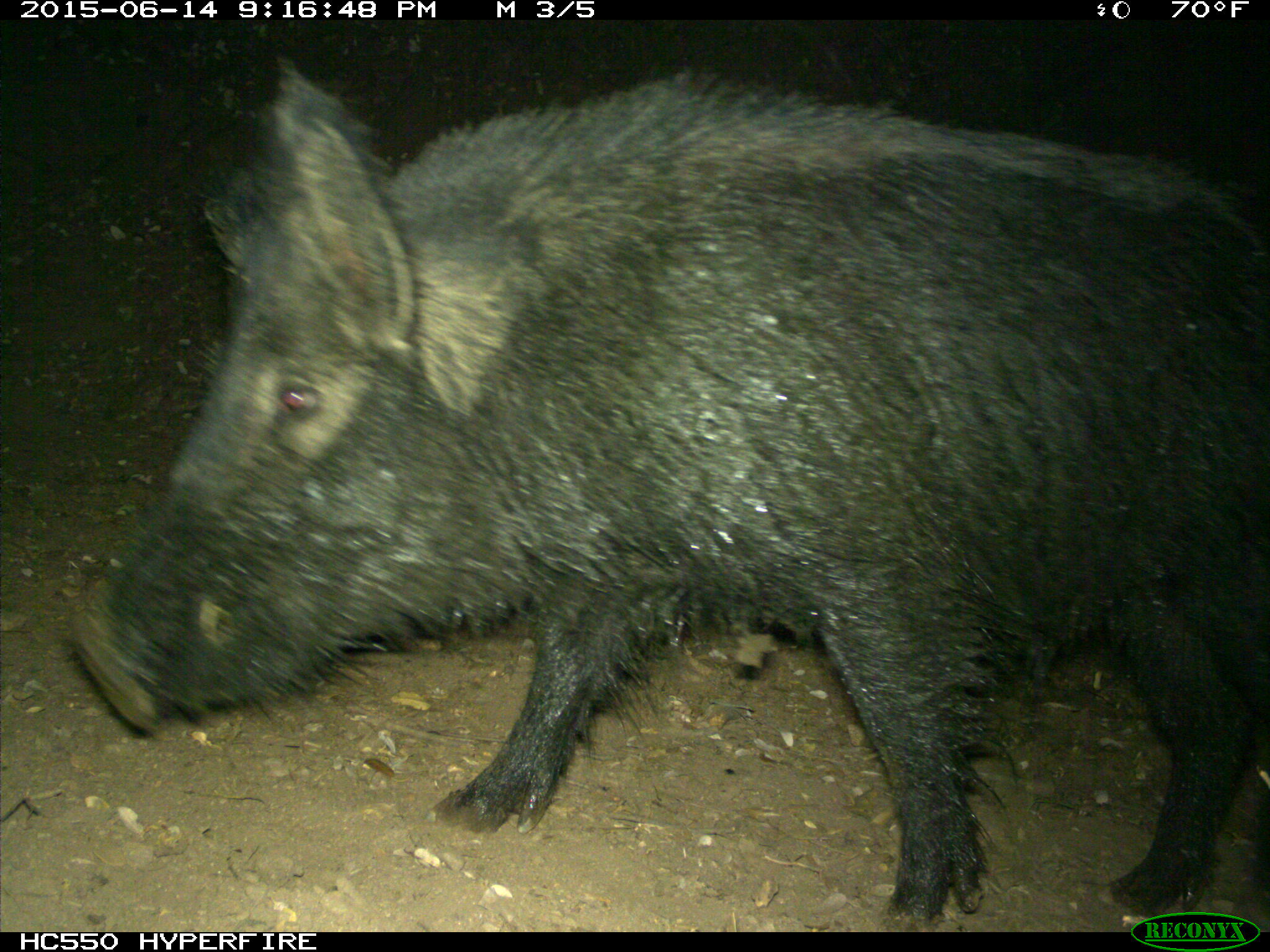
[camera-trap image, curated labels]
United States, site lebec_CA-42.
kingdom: Animalia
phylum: Chordata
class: Mammalia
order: Artiodactyla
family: Suidae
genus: Sus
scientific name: Sus scrofa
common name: wild boar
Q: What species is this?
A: Sus scrofa (wild boar).